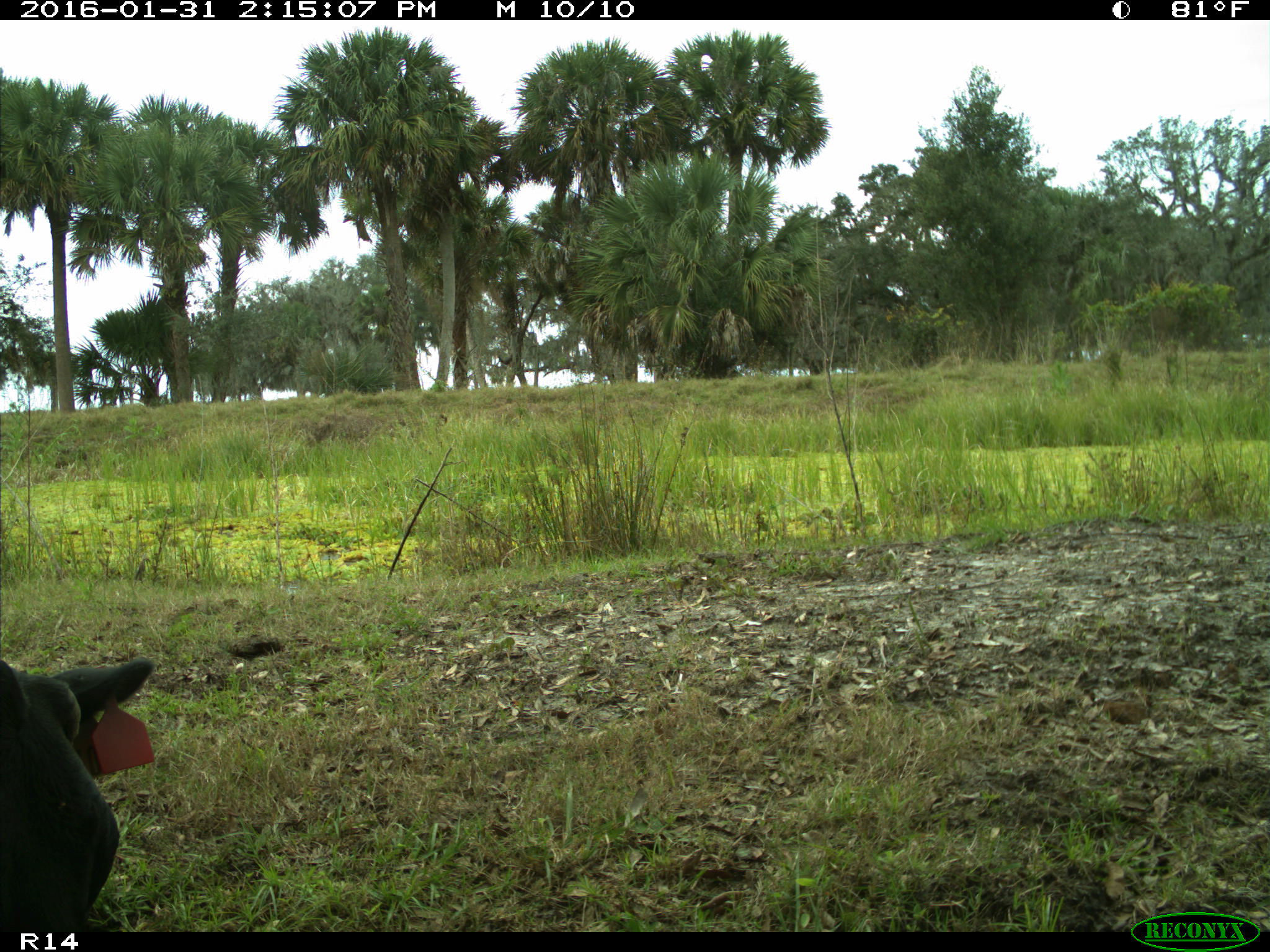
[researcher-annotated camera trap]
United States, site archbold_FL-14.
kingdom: Animalia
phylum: Chordata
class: Mammalia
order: Artiodactyla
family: Bovidae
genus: Bos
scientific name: Bos taurus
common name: domestic cow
Bos taurus (domestic cow).